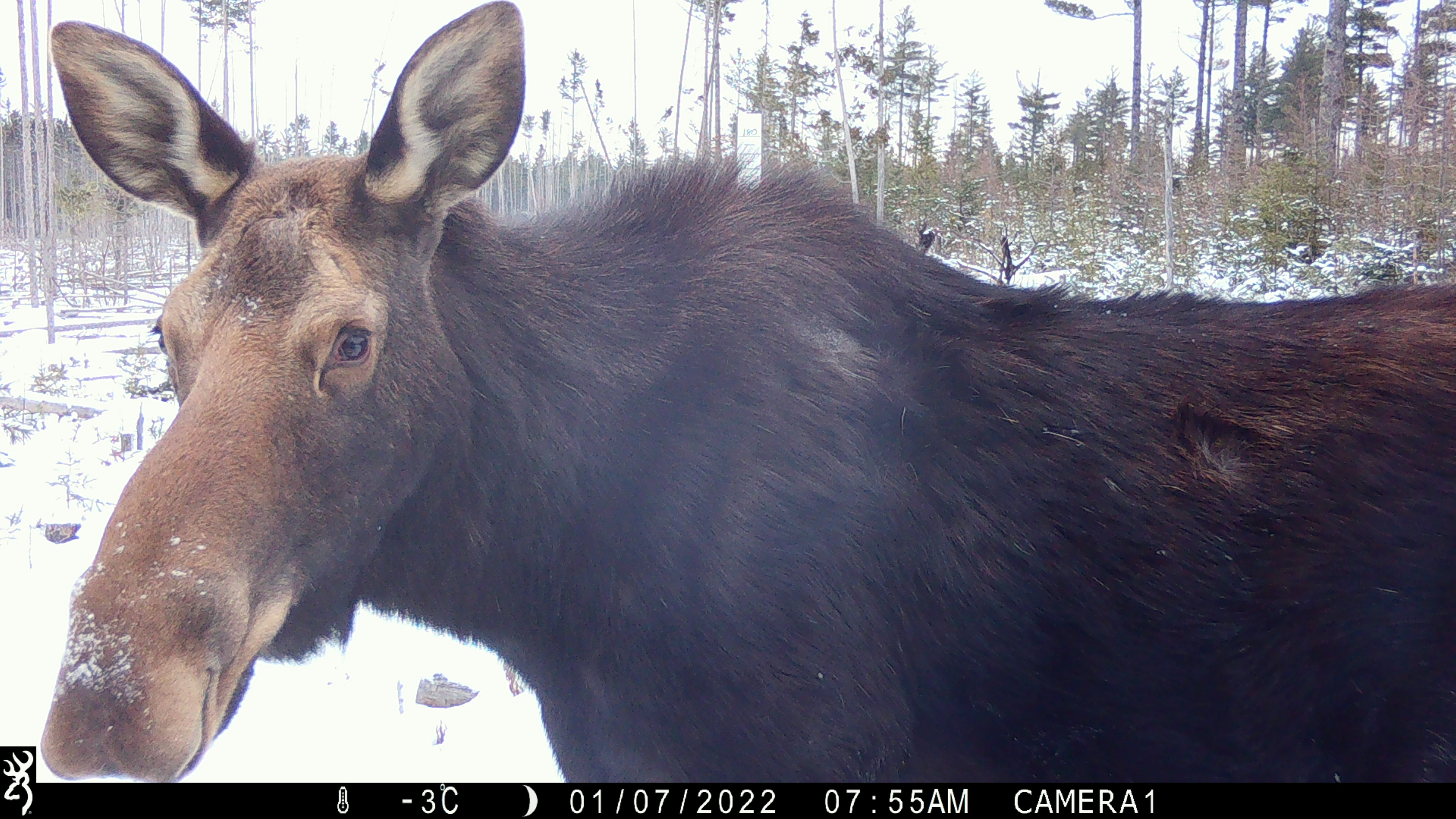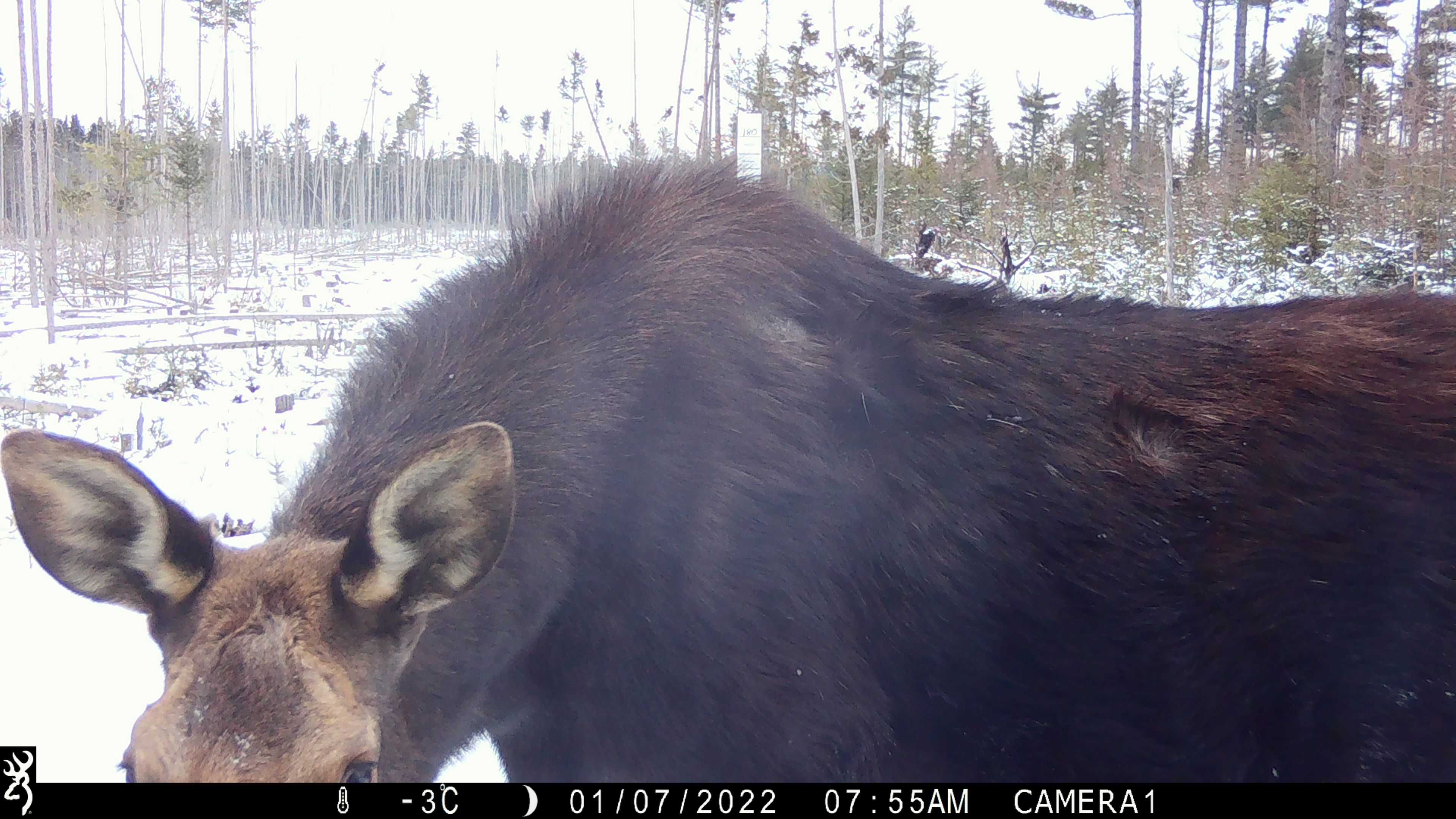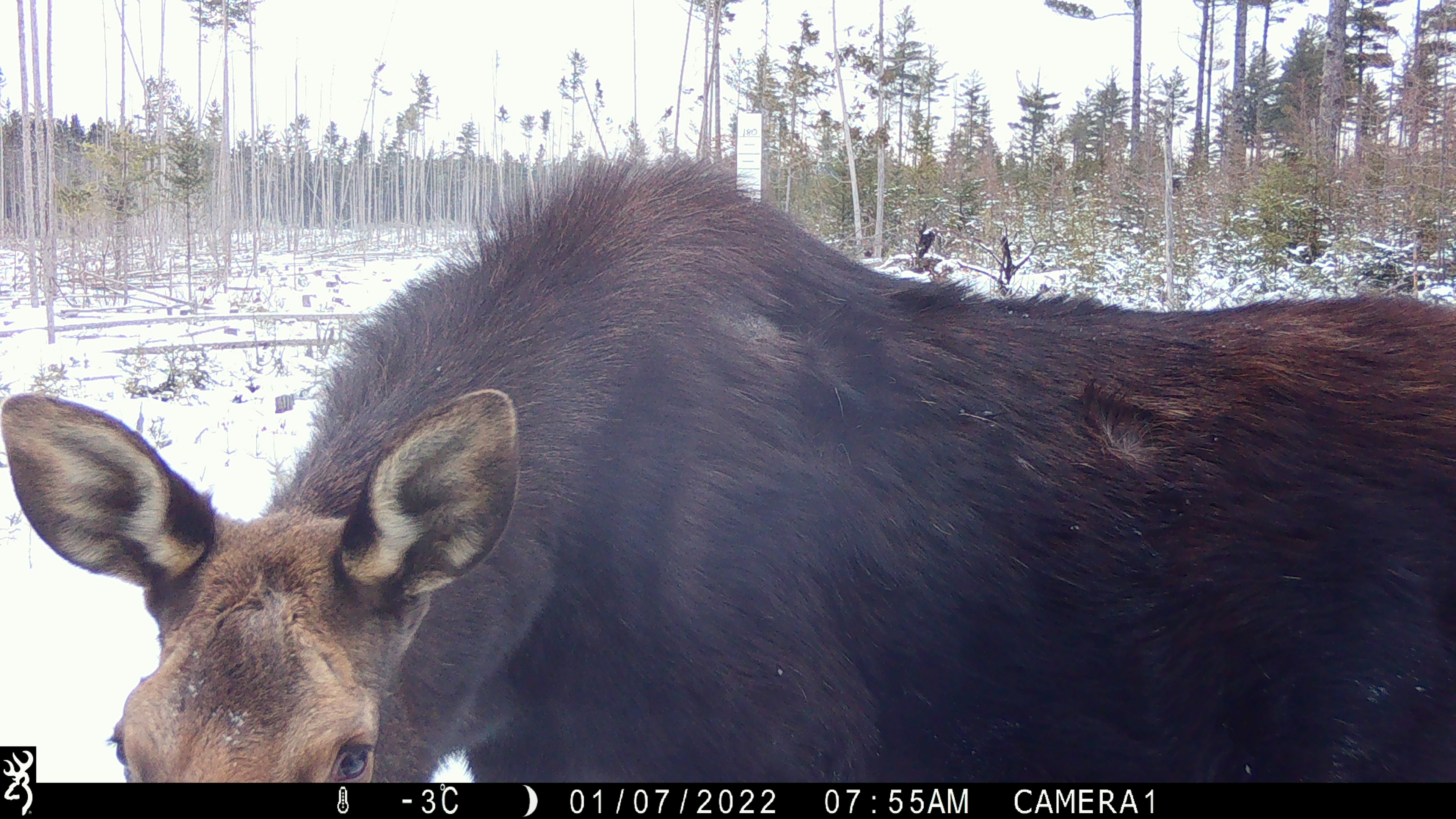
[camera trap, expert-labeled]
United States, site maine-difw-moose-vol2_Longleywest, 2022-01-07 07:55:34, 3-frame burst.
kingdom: Animalia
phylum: Chordata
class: Mammalia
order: Artiodactyla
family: Cervidae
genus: Alces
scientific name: Alces alces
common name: moose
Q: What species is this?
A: Moose (Alces alces).